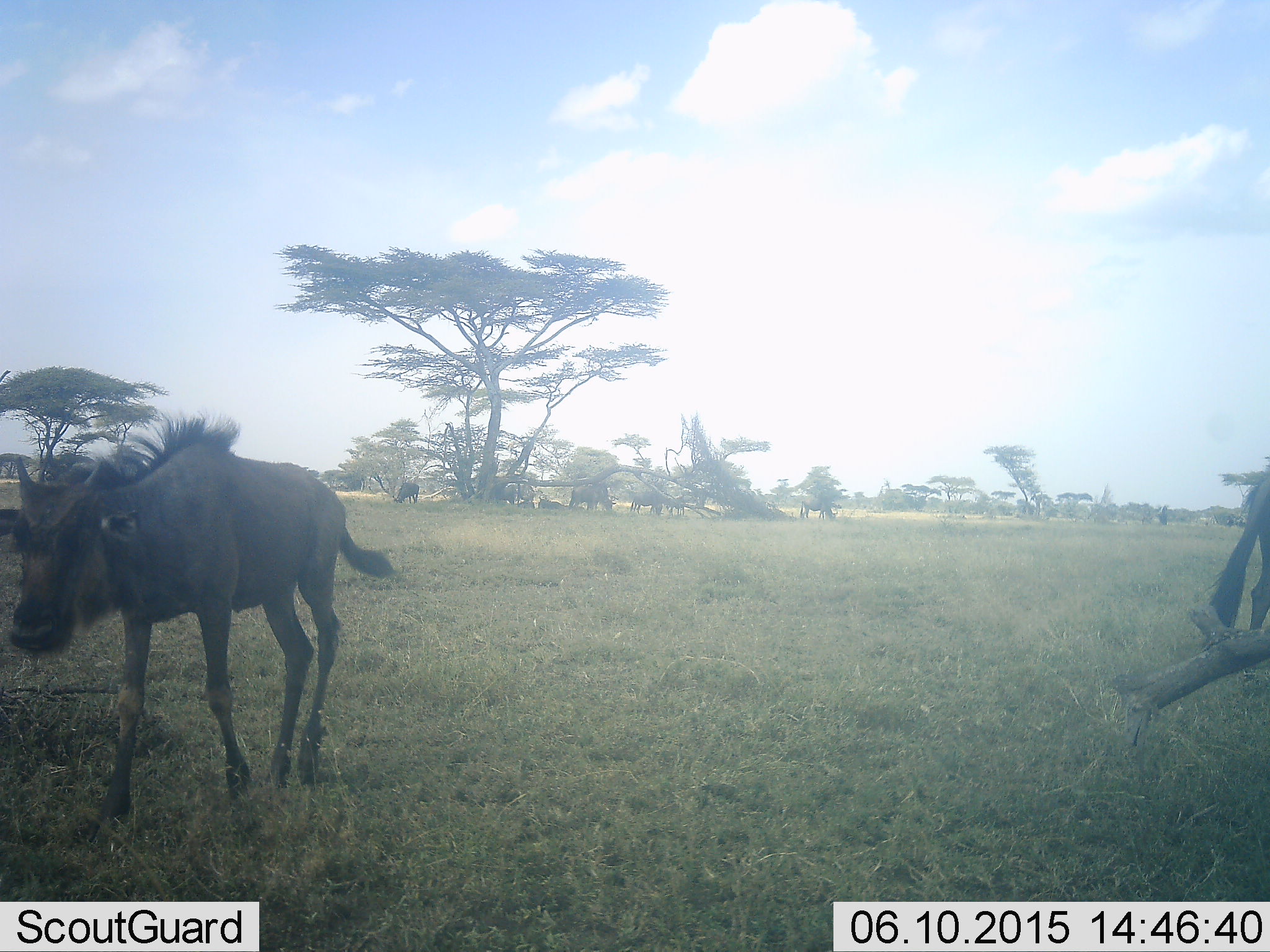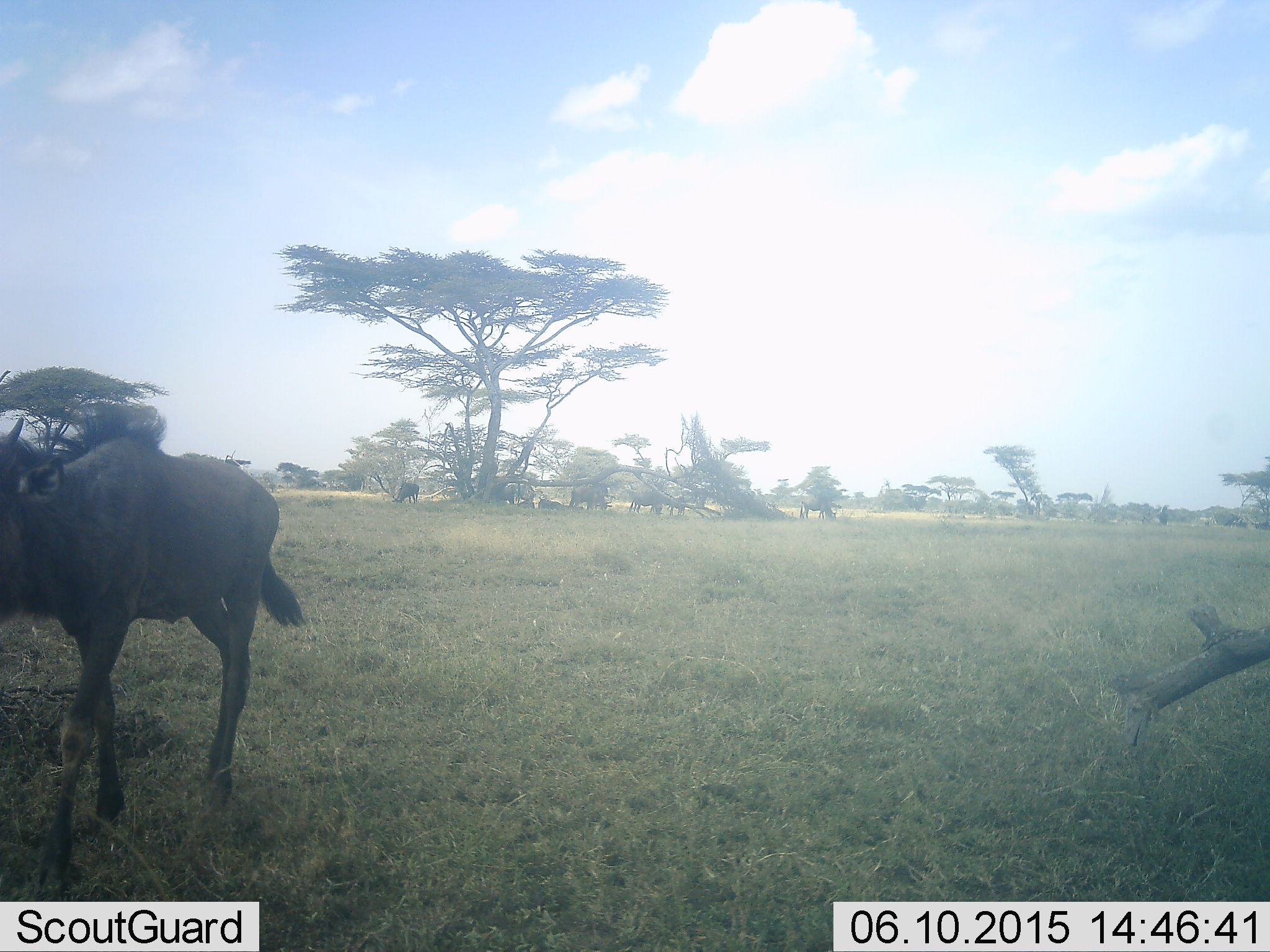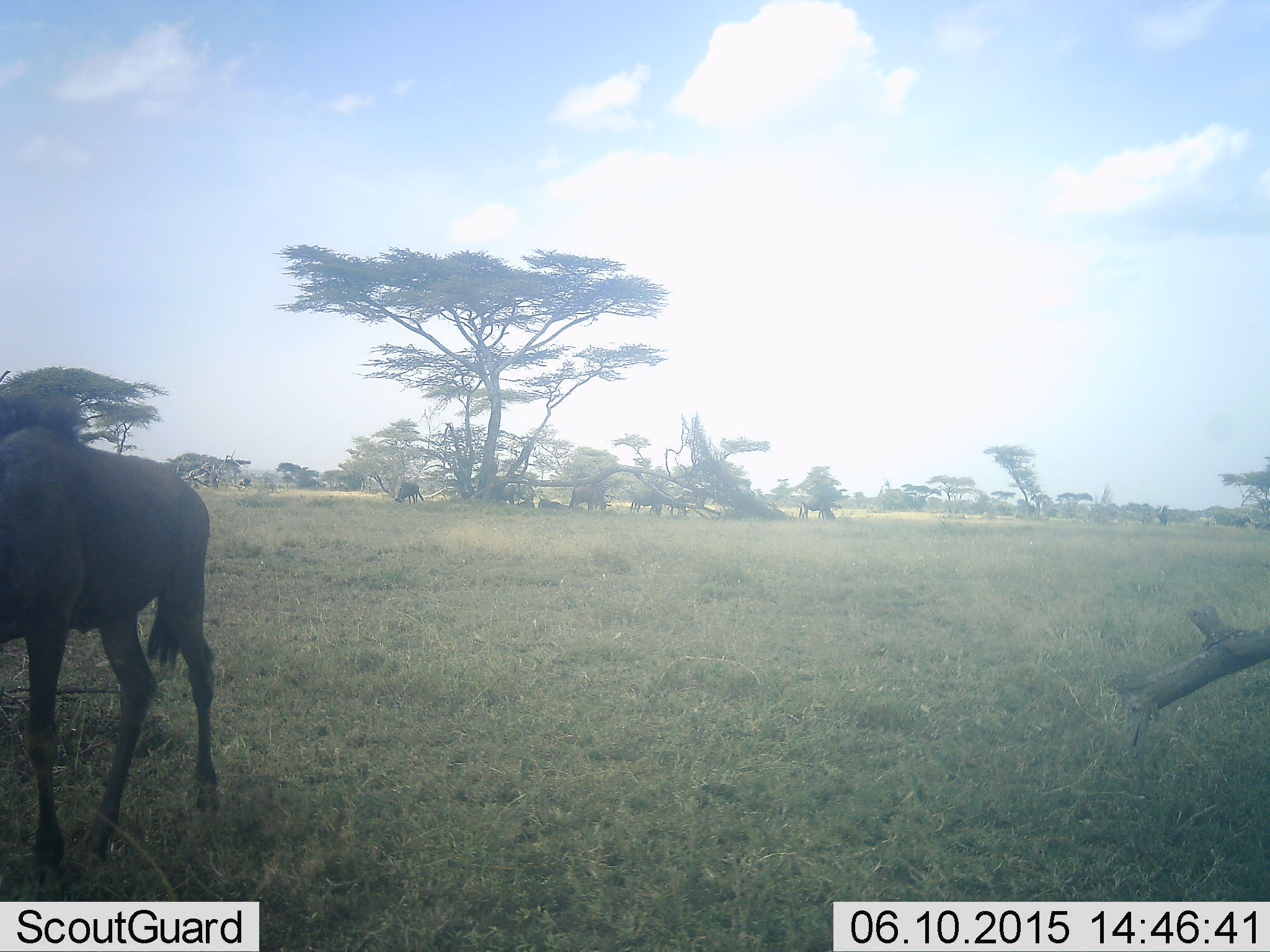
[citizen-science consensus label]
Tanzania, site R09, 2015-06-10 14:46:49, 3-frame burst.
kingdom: Animalia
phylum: Chordata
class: Mammalia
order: Artiodactyla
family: Bovidae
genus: Connochaetes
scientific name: Connochaetes taurinus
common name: blue wildebeest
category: wildebeest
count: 6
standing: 60%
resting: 40%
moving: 80%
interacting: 0%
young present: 30%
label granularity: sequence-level